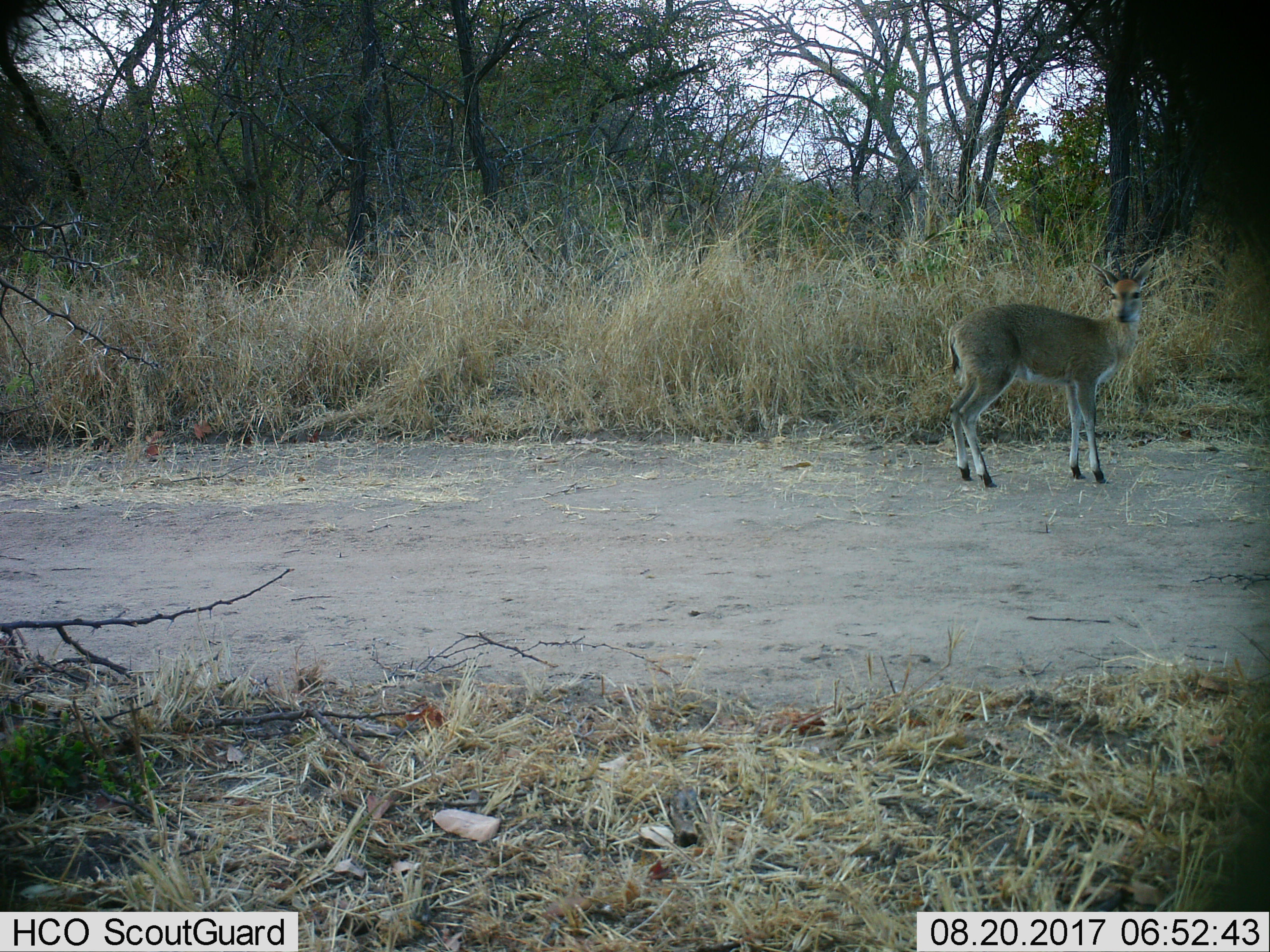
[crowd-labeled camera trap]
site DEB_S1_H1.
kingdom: Animalia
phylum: Chordata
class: Mammalia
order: Artiodactyla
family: Bovidae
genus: Sylvicapra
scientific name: Sylvicapra grimmia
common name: common duiker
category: duikercommongrey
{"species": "duikercommongrey (common duiker) (Sylvicapra grimmia)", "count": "1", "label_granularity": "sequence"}